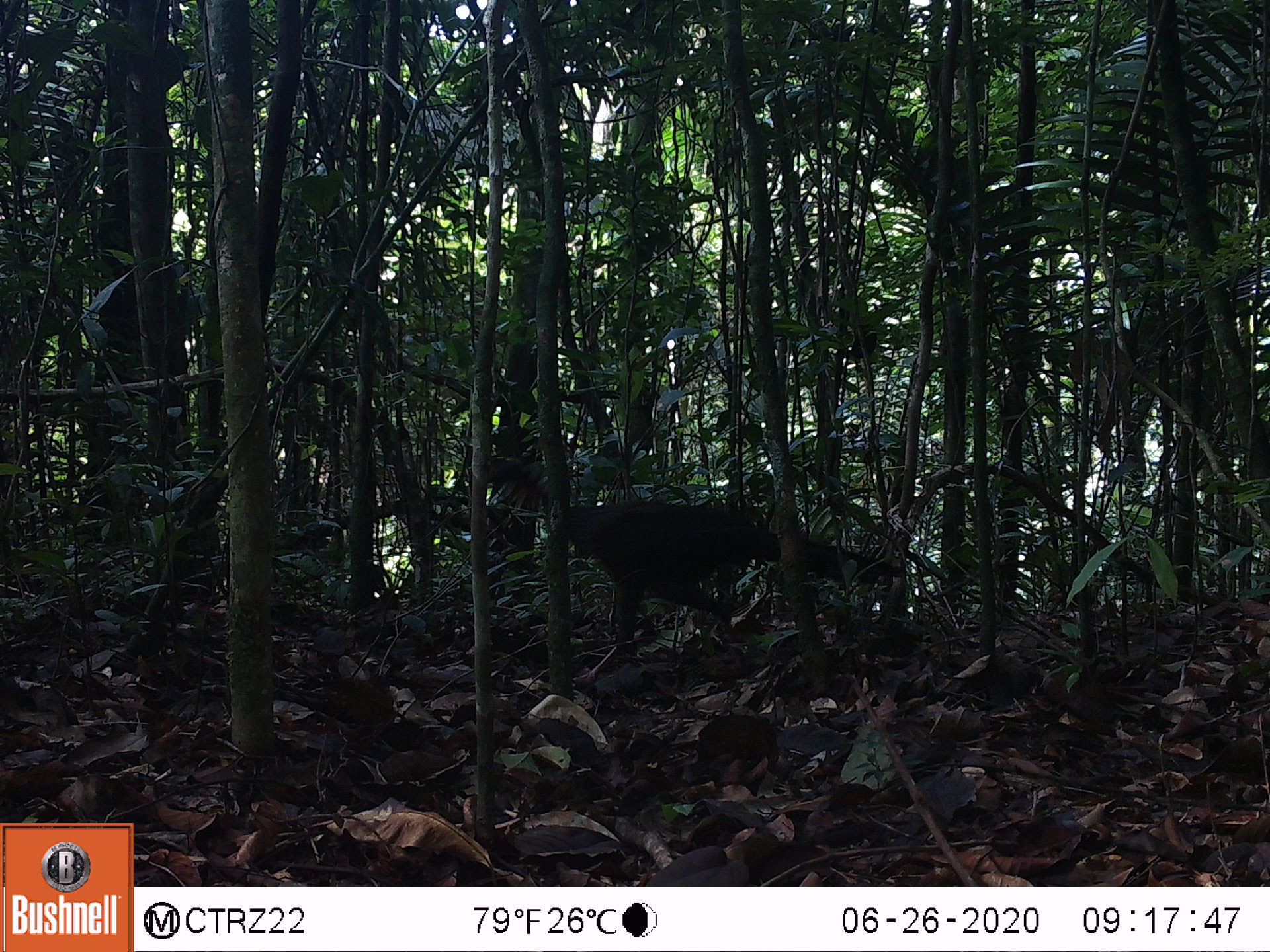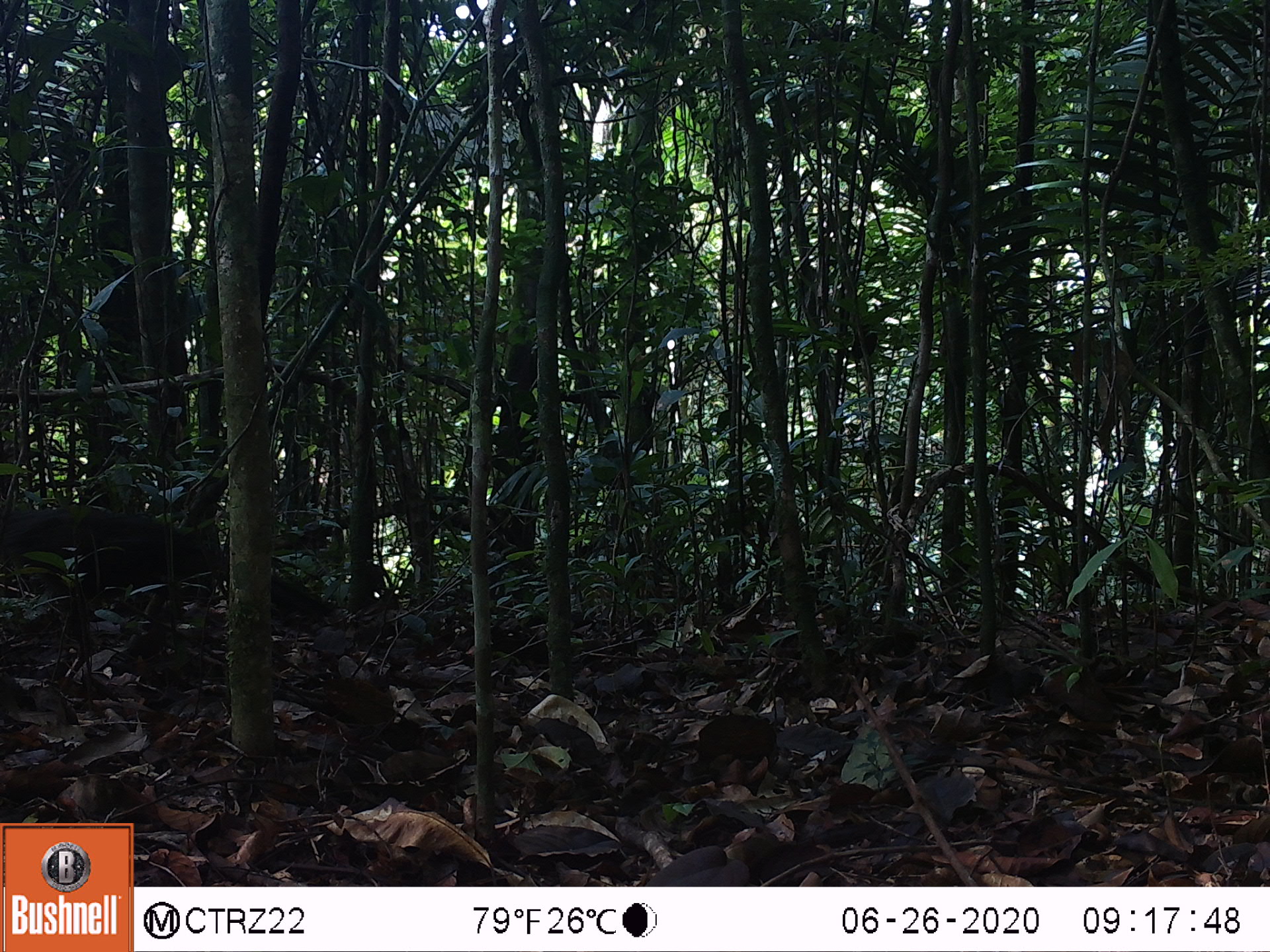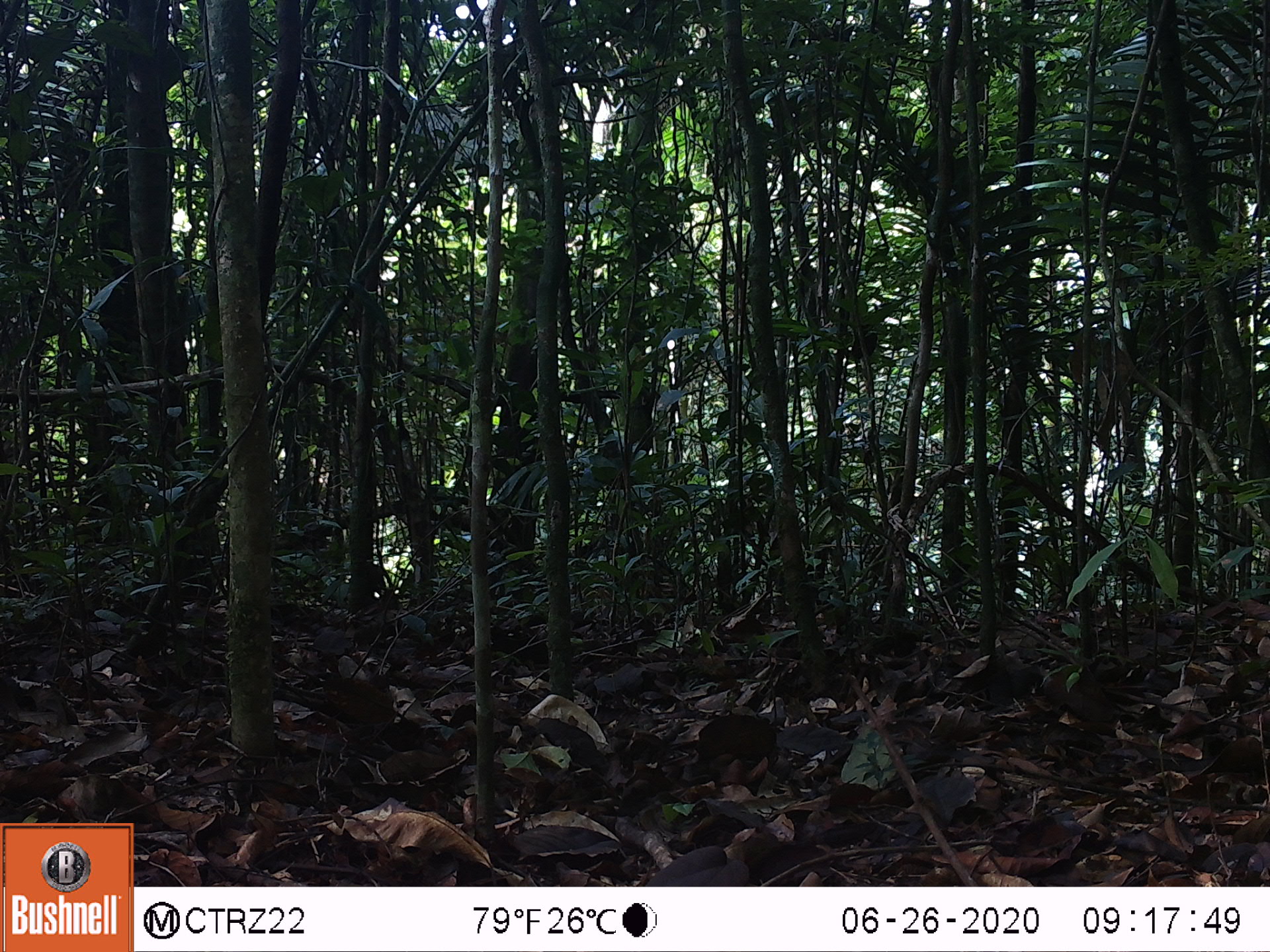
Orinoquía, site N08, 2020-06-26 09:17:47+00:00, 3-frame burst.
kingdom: Animalia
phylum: Chordata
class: Aves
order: Galliformes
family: Cracidae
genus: Penelope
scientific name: Penelope jacquacu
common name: spix's guan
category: spixs guan